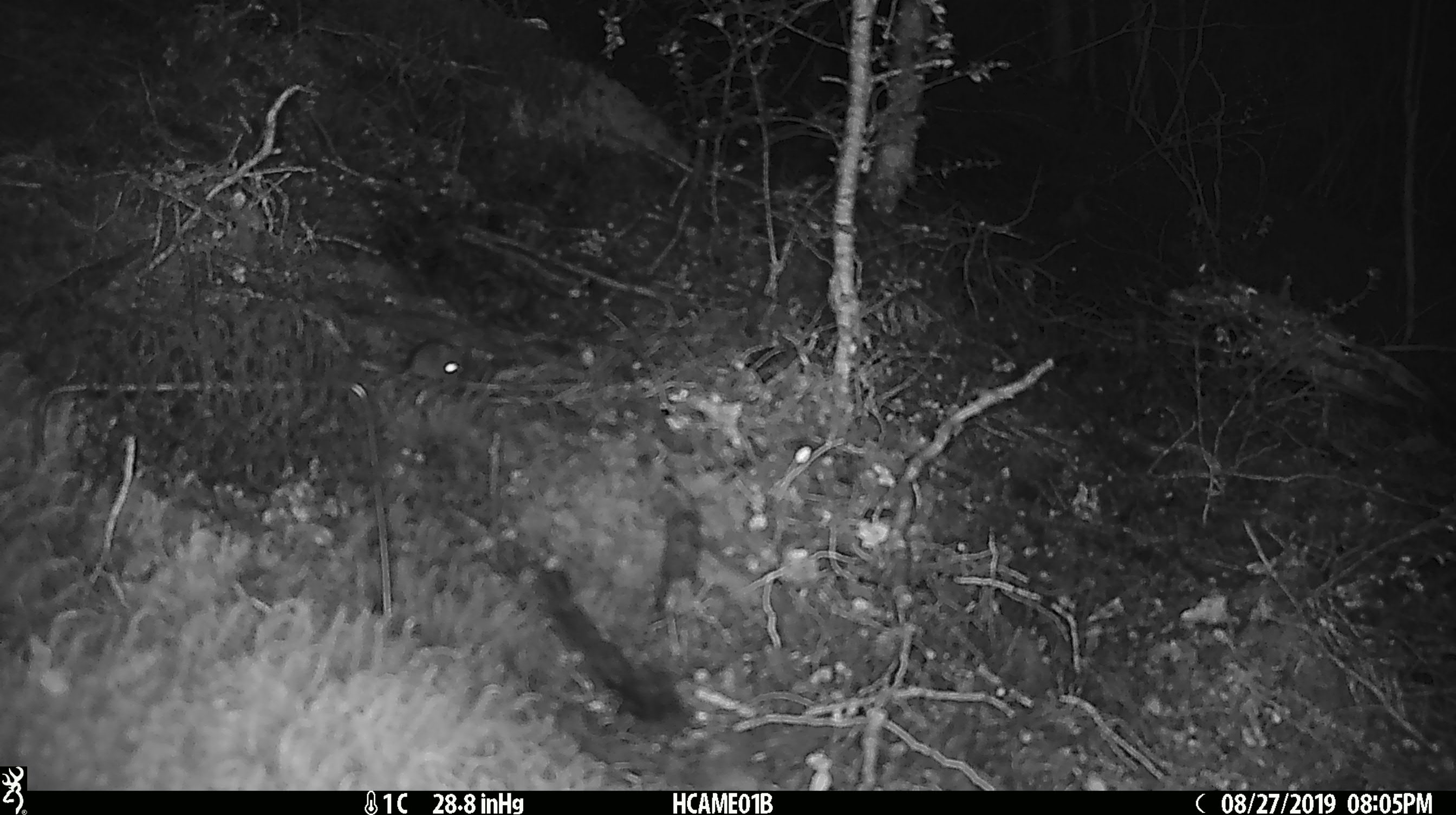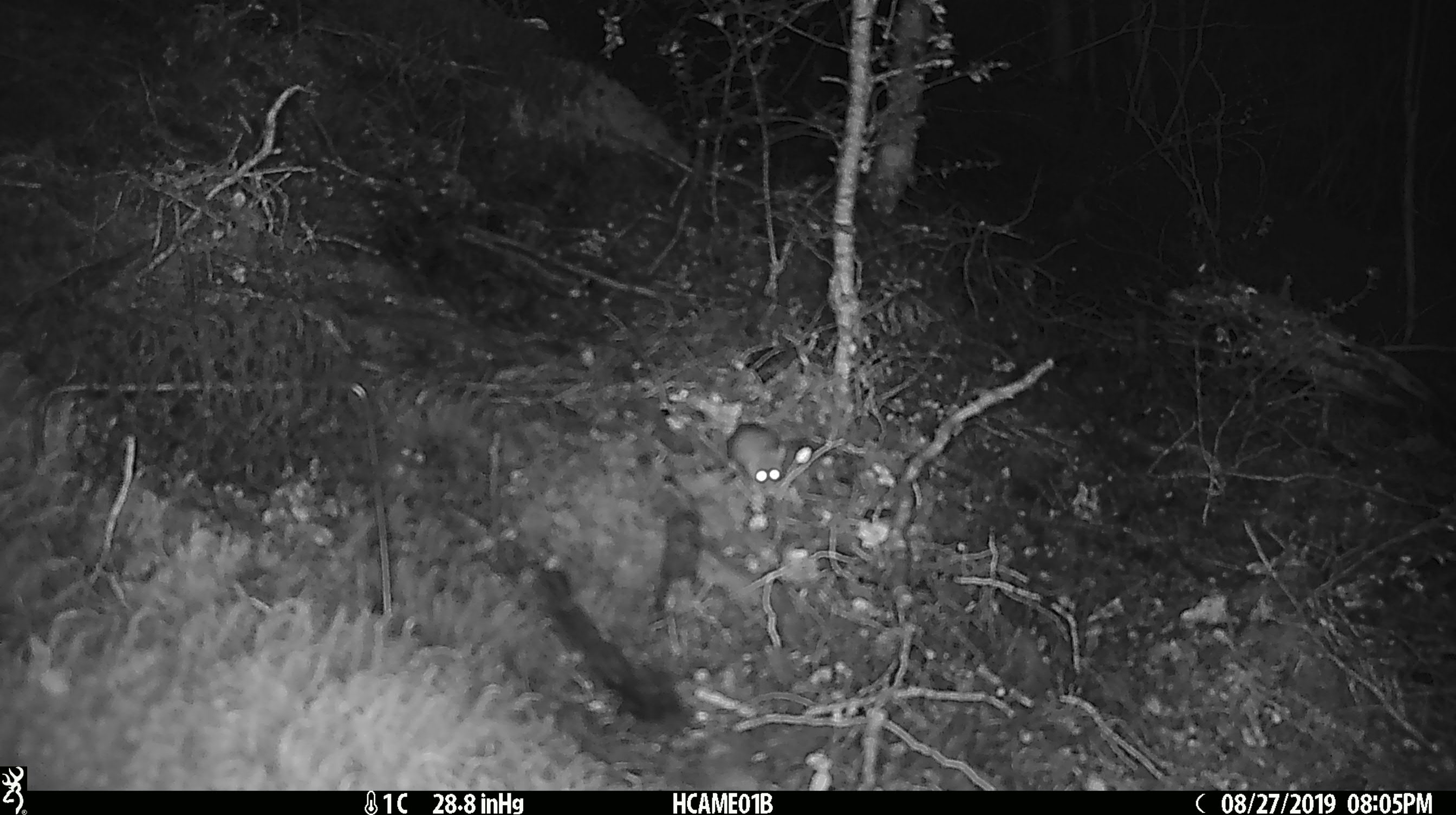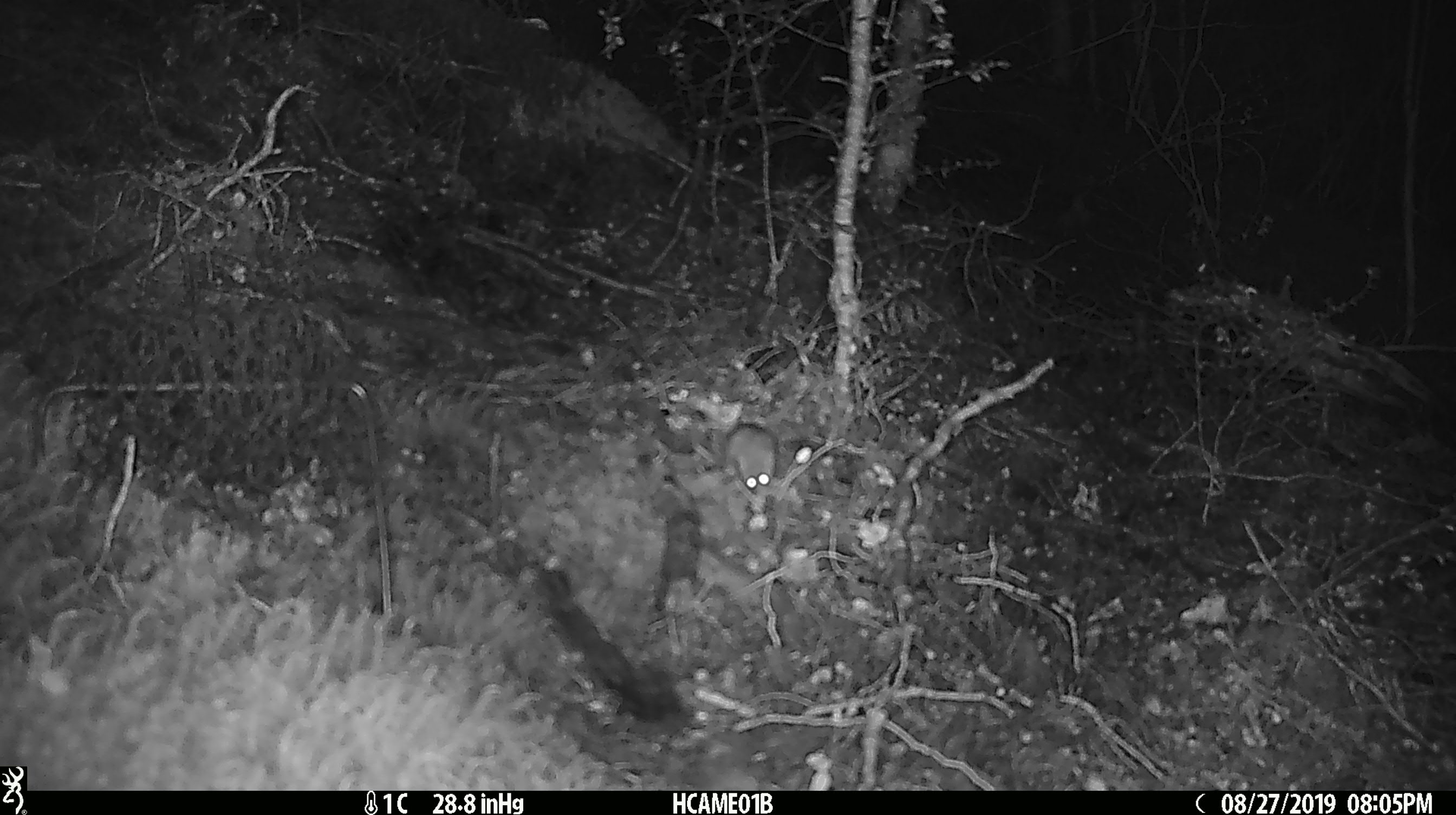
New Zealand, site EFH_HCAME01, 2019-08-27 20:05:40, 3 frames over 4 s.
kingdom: Animalia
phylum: Chordata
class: Mammalia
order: Rodentia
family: Muridae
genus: Mus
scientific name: Mus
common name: mouse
Mouse (Mus).